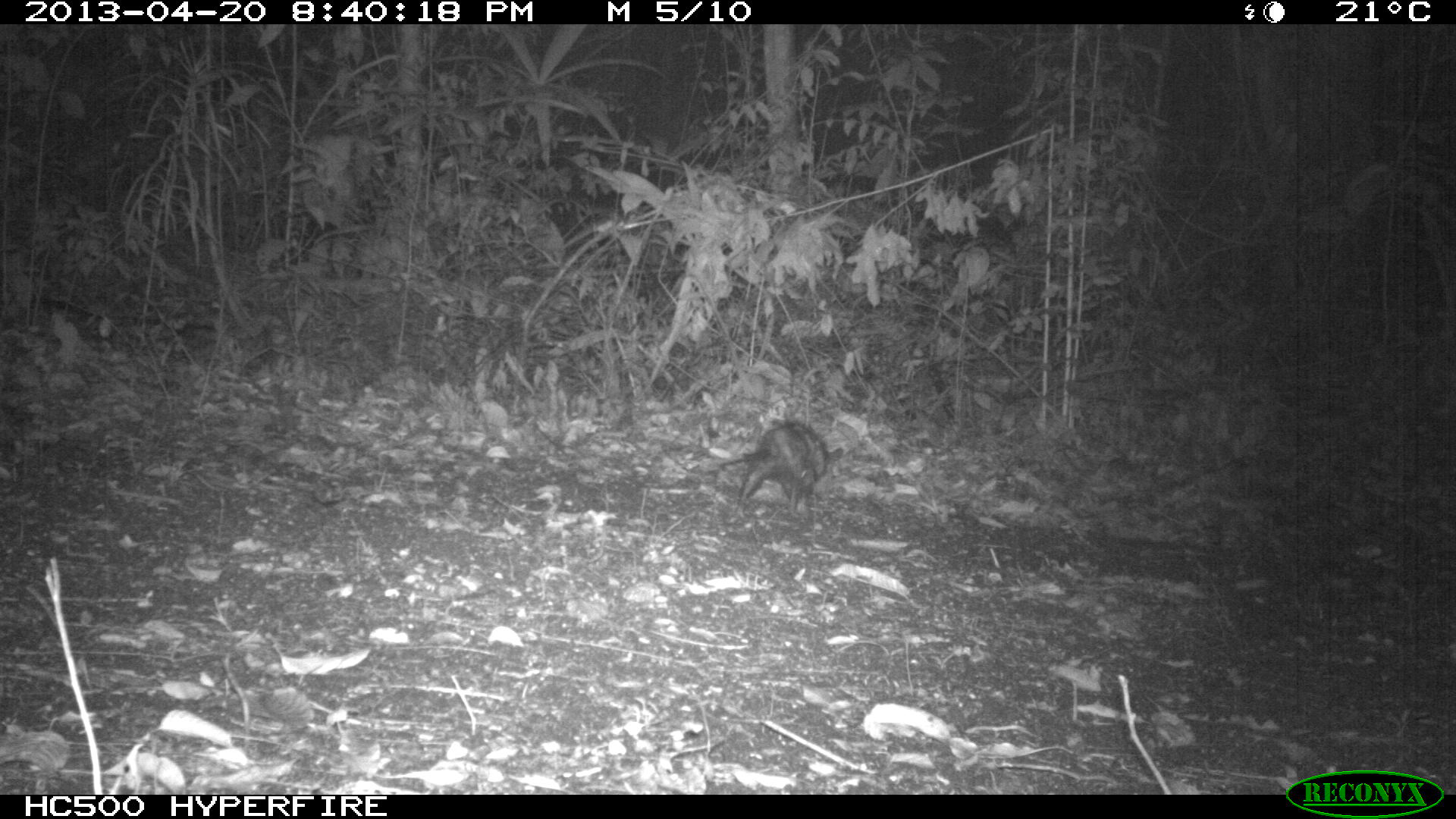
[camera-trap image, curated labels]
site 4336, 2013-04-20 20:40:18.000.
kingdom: Animalia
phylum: Chordata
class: Mammalia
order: Didelphimorphia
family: Didelphidae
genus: Didelphis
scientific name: Didelphis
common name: american opossums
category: didelphis sp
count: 1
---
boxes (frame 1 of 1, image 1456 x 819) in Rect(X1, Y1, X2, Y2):
didelphis sp: Rect(728, 418, 844, 519)